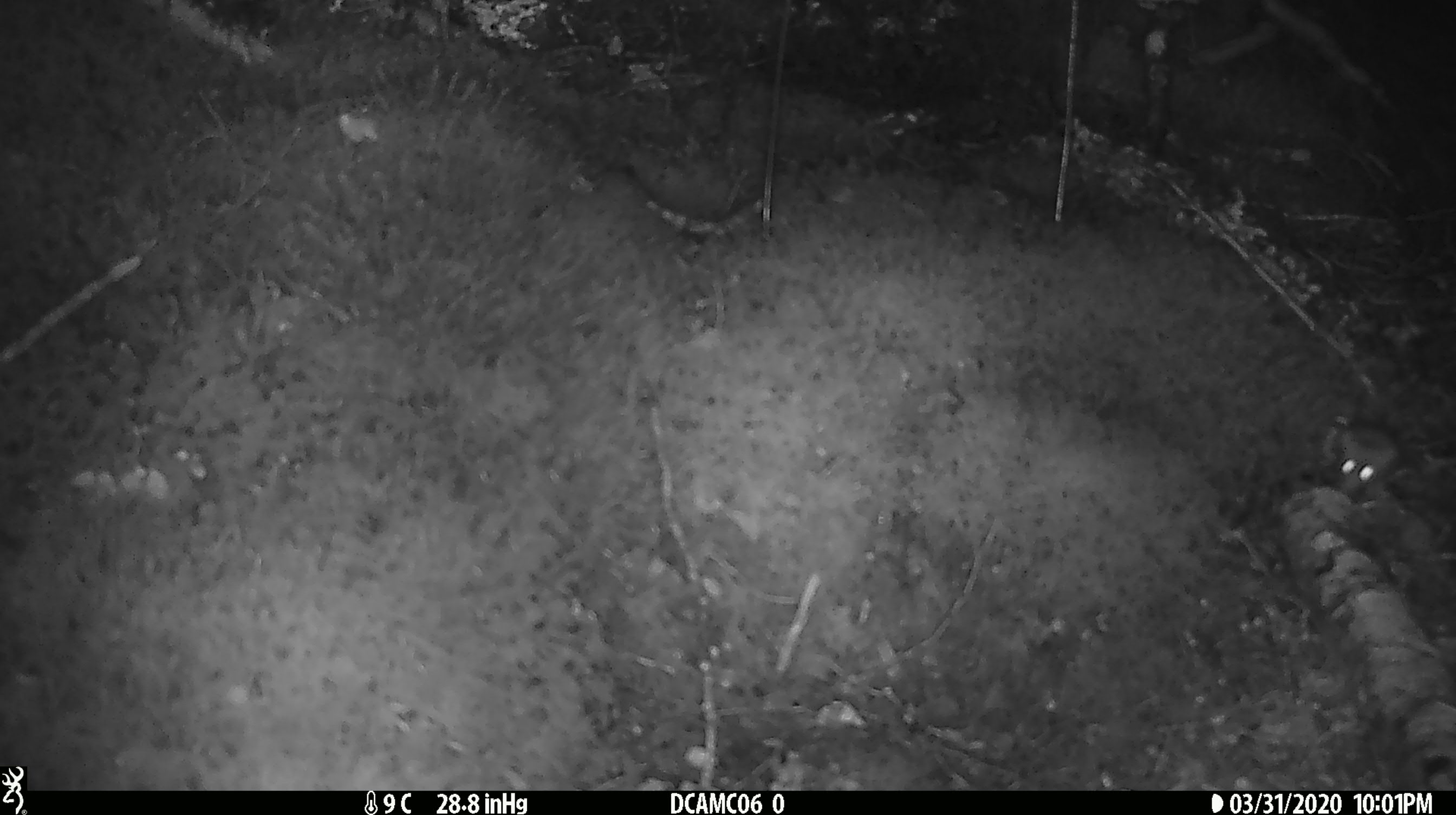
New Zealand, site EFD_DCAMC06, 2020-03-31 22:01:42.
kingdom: Animalia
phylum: Chordata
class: Mammalia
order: Rodentia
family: Muridae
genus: Mus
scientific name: Mus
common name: mouse